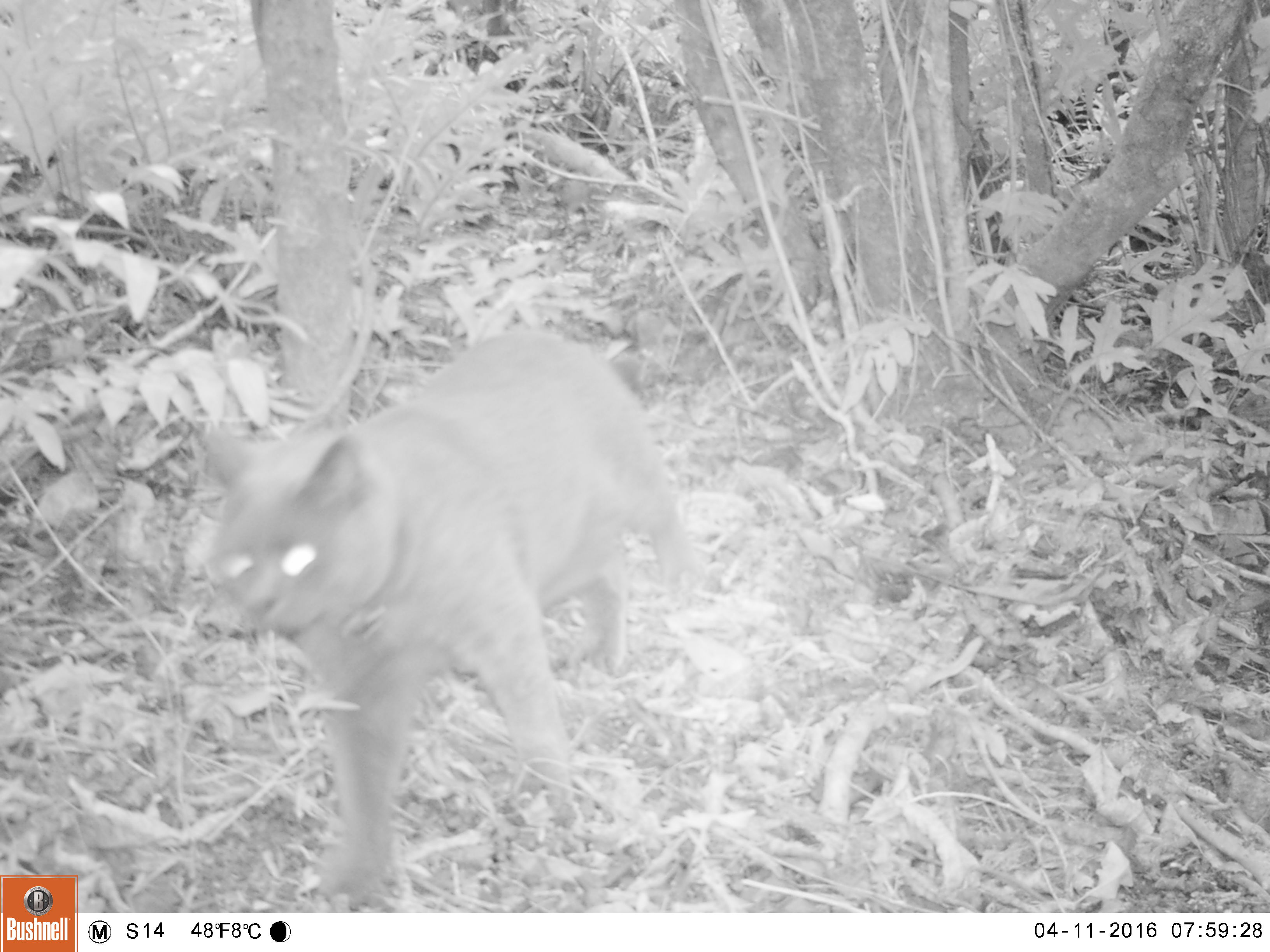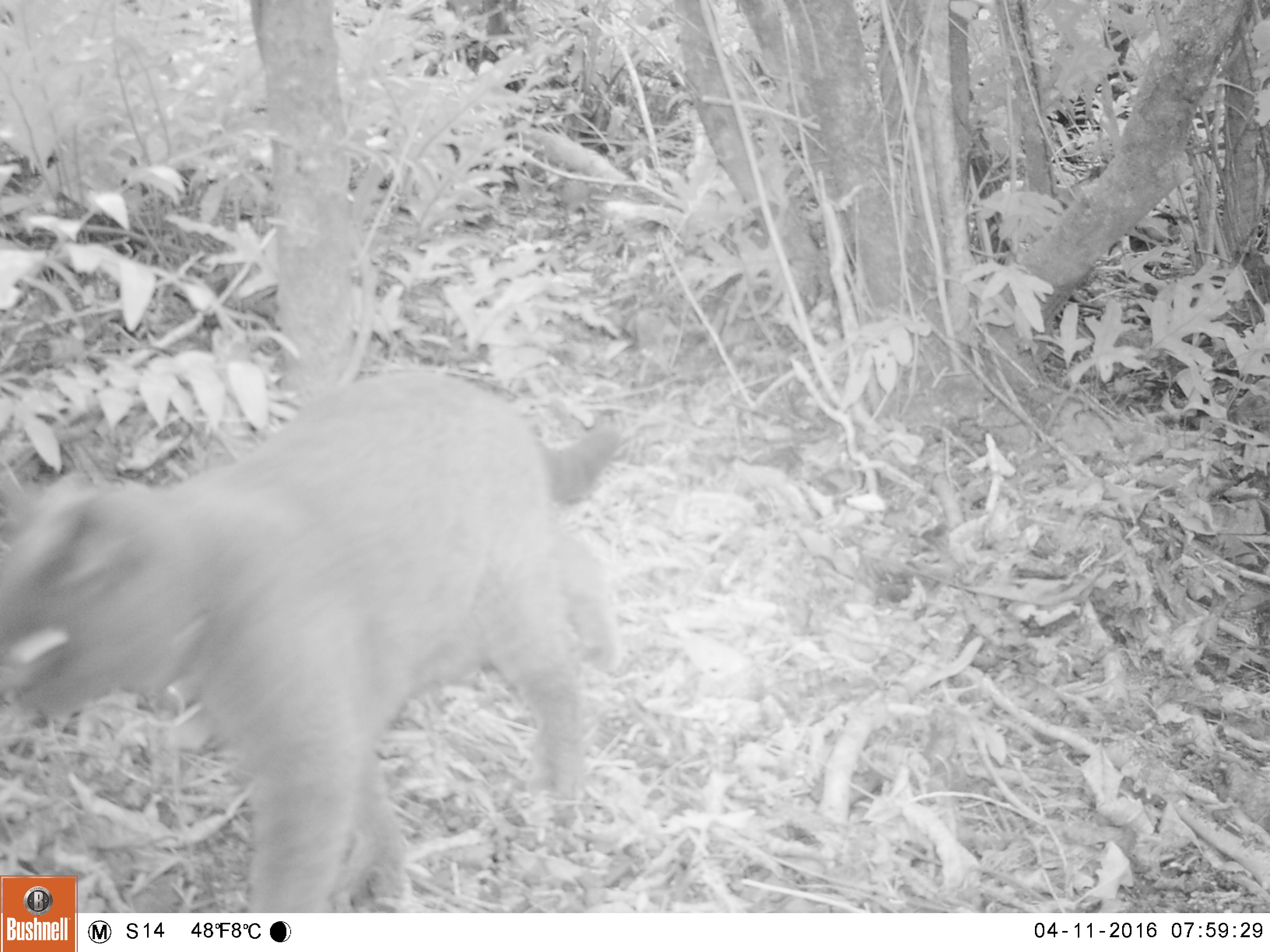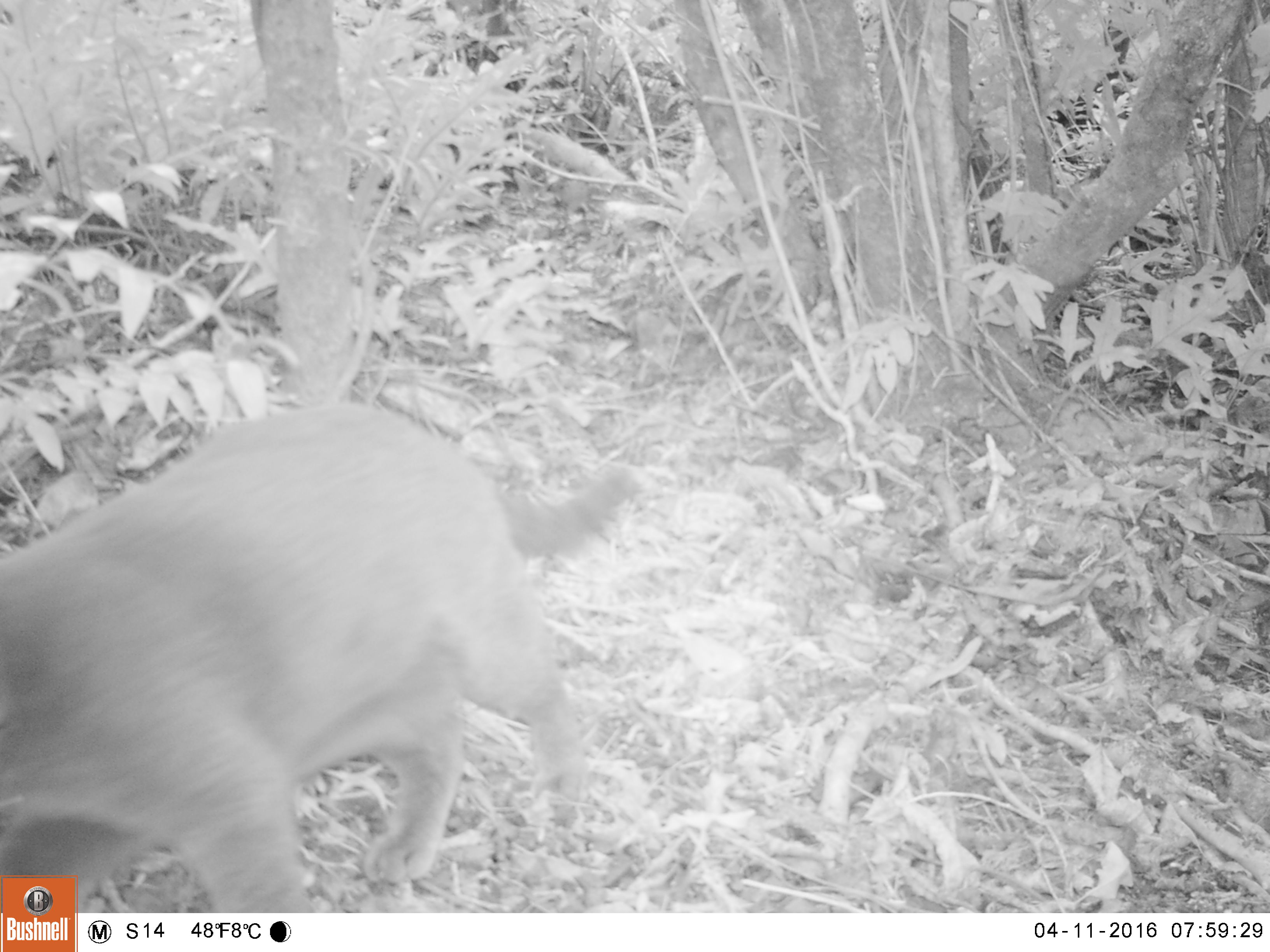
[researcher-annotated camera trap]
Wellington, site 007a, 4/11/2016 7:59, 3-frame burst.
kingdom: Animalia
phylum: Chordata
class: Mammalia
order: Carnivora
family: Felidae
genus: Felis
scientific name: Felis catus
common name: cat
Cat (Felis catus).